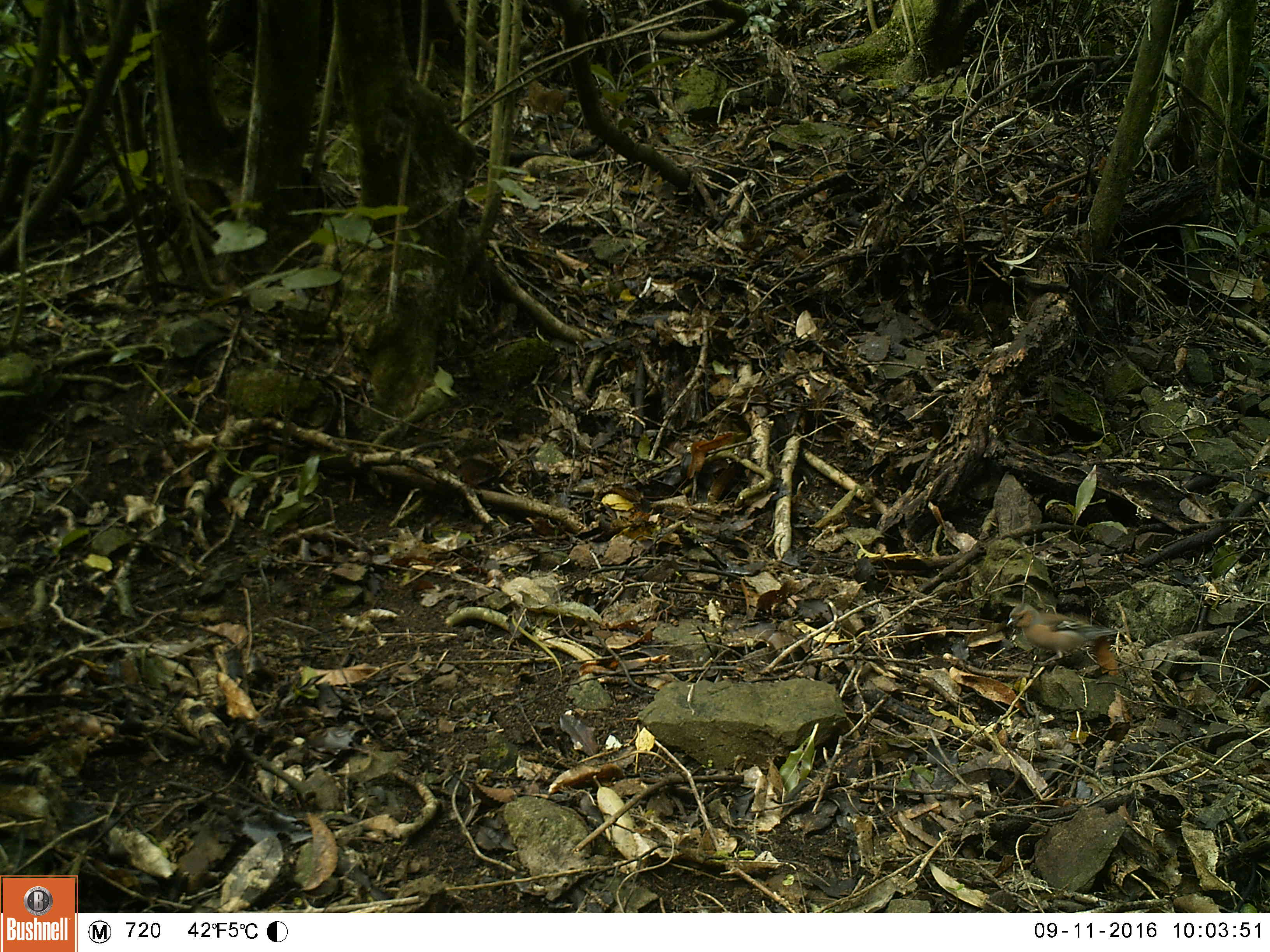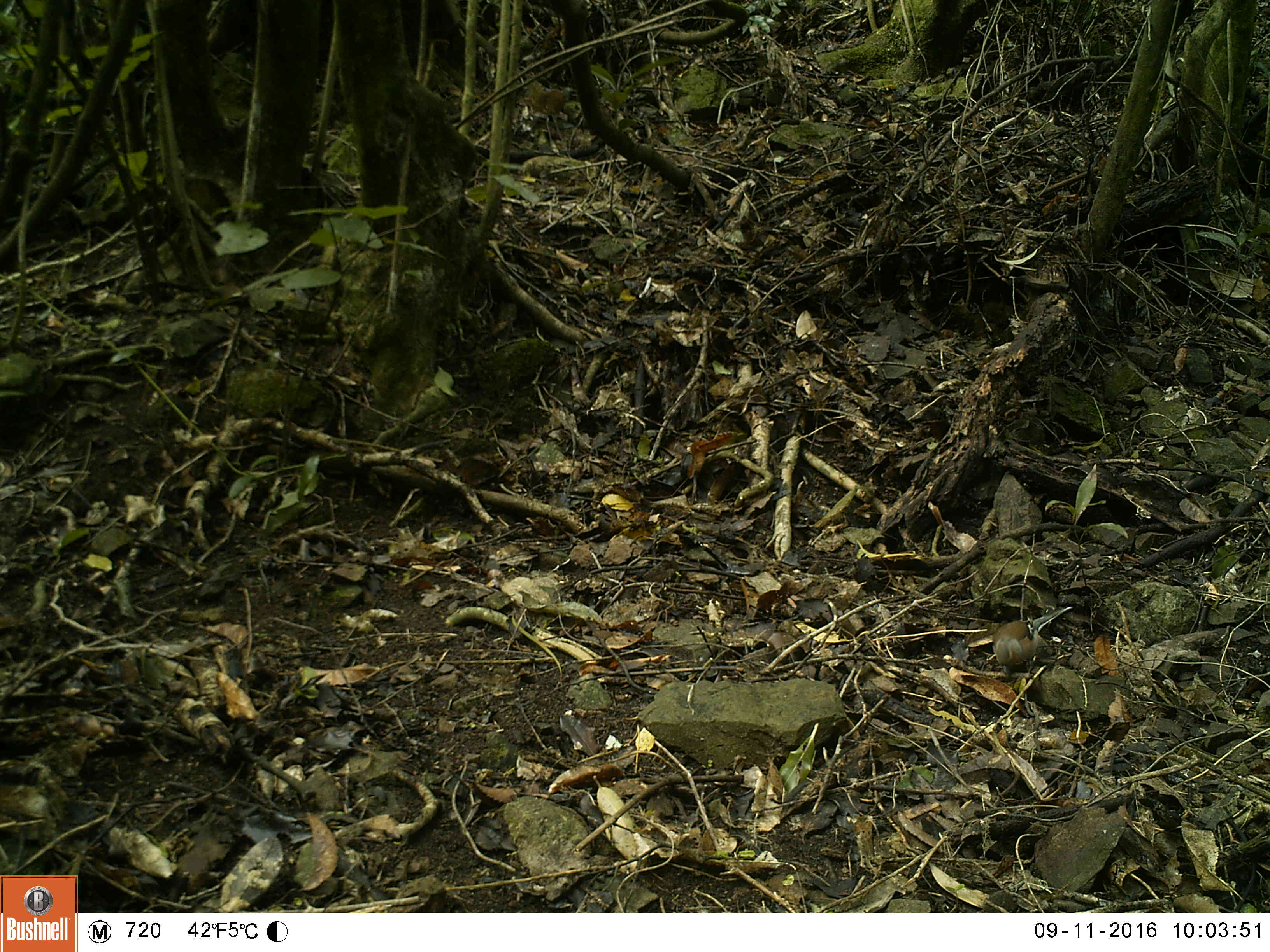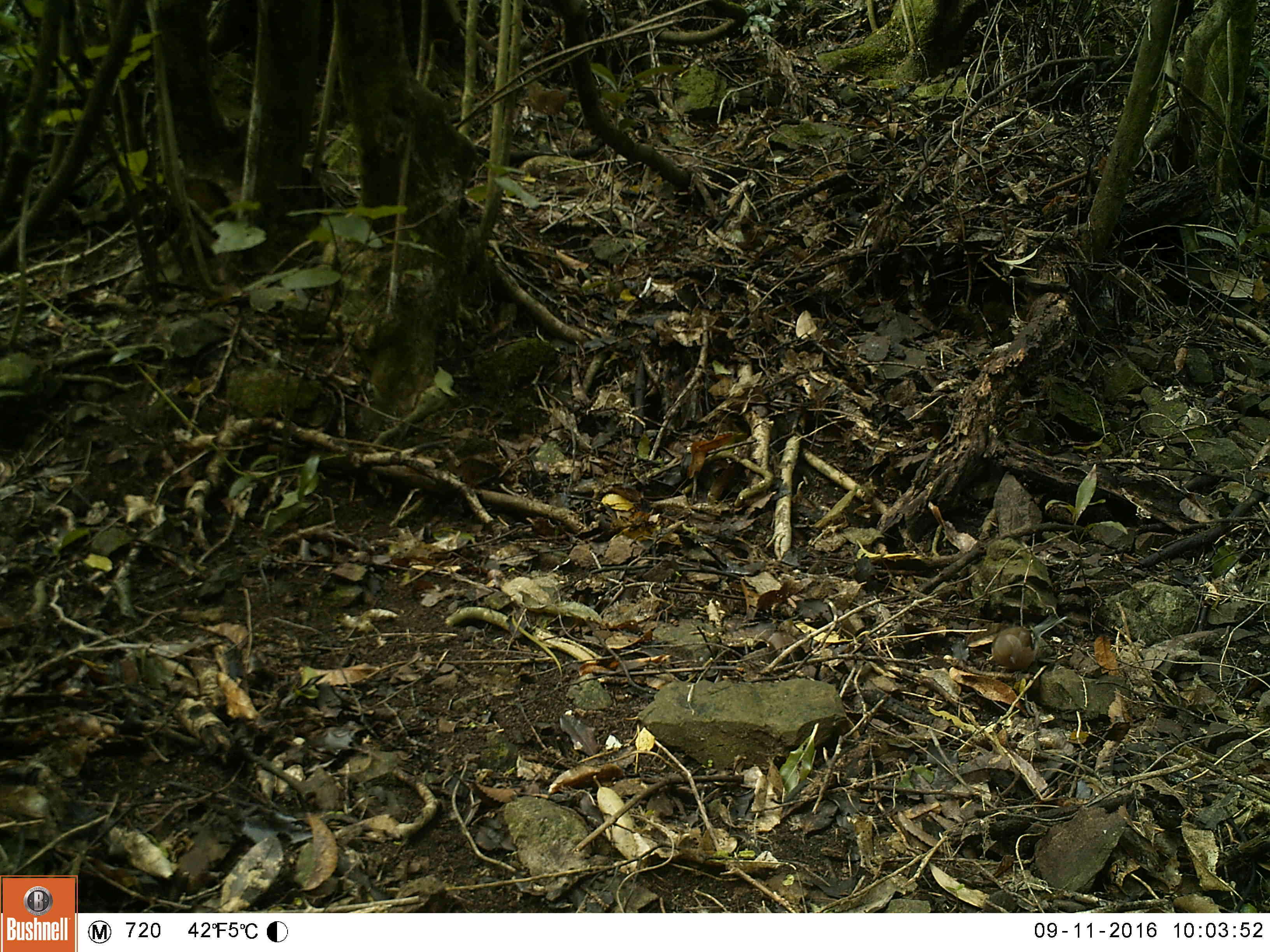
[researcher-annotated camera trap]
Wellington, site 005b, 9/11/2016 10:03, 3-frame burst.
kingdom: Animalia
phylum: Chordata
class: Aves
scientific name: Aves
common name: bird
Bird (Aves).